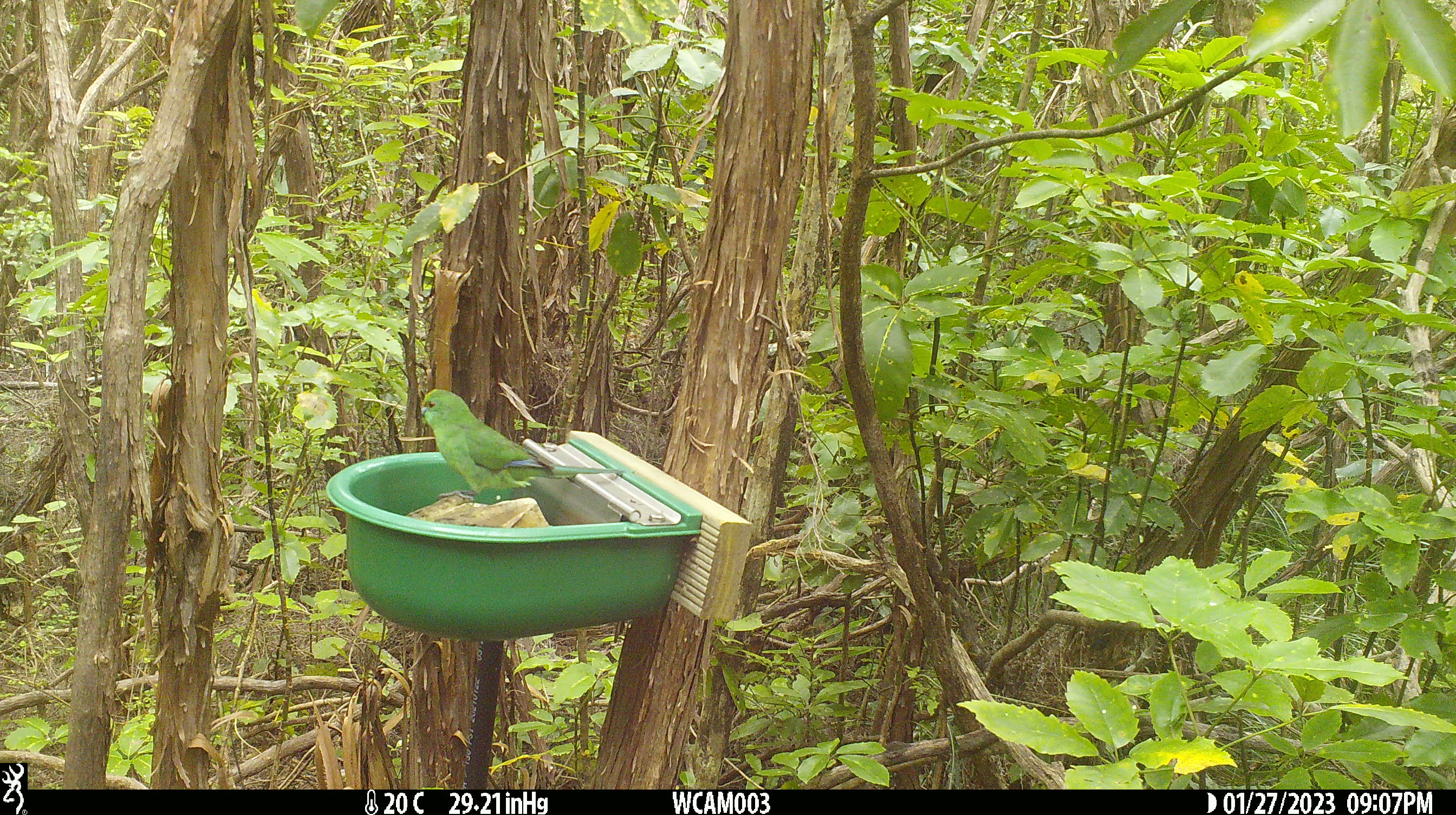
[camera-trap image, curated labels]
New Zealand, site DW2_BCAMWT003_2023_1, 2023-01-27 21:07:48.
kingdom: Animalia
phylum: Chordata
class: Aves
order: Psittaciformes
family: Psittaculidae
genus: Cyanoramphus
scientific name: Cyanoramphus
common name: parakeet